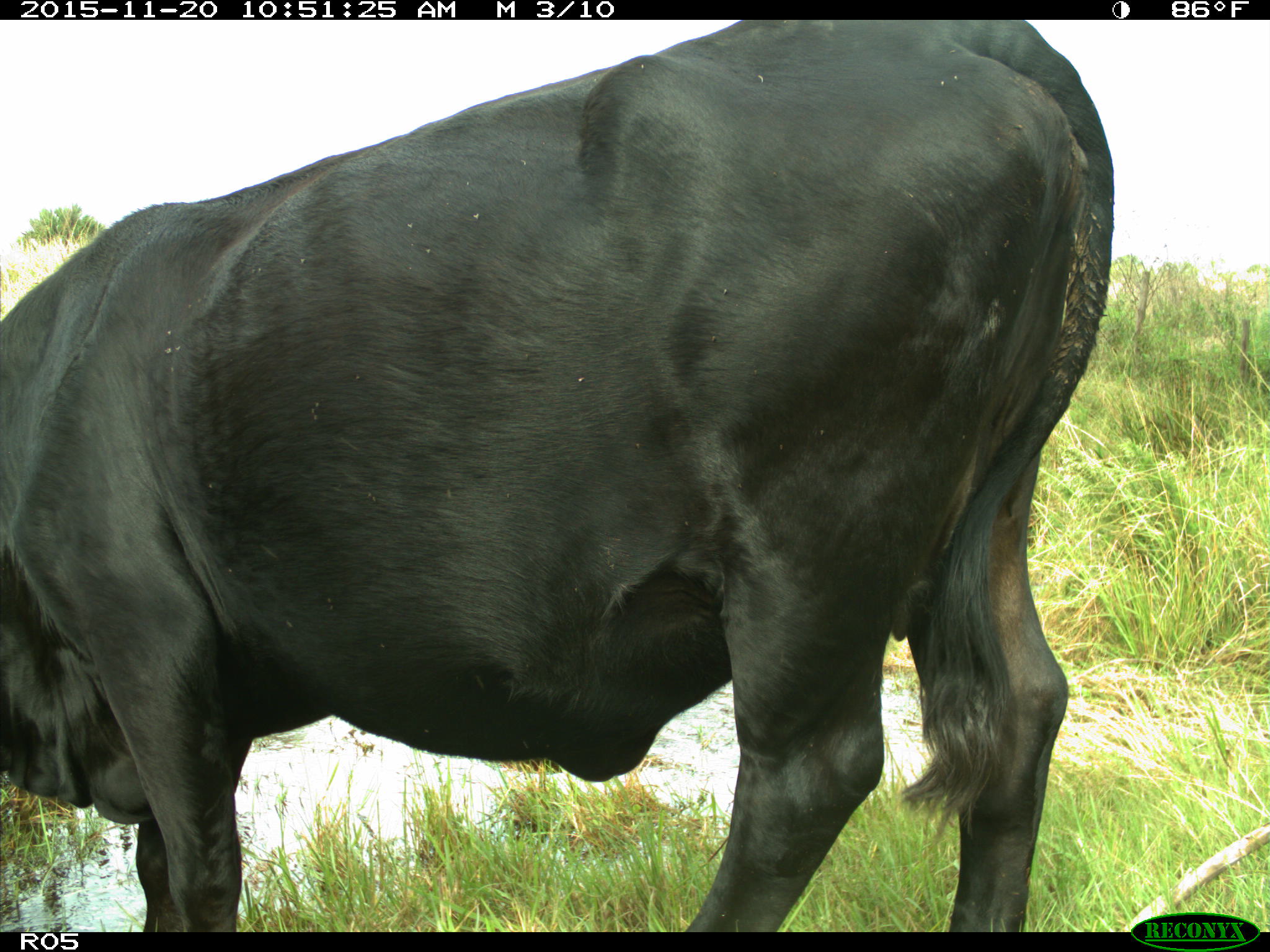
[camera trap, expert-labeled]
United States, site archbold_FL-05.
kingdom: Animalia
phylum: Chordata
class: Mammalia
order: Artiodactyla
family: Bovidae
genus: Bos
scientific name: Bos taurus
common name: domestic cow